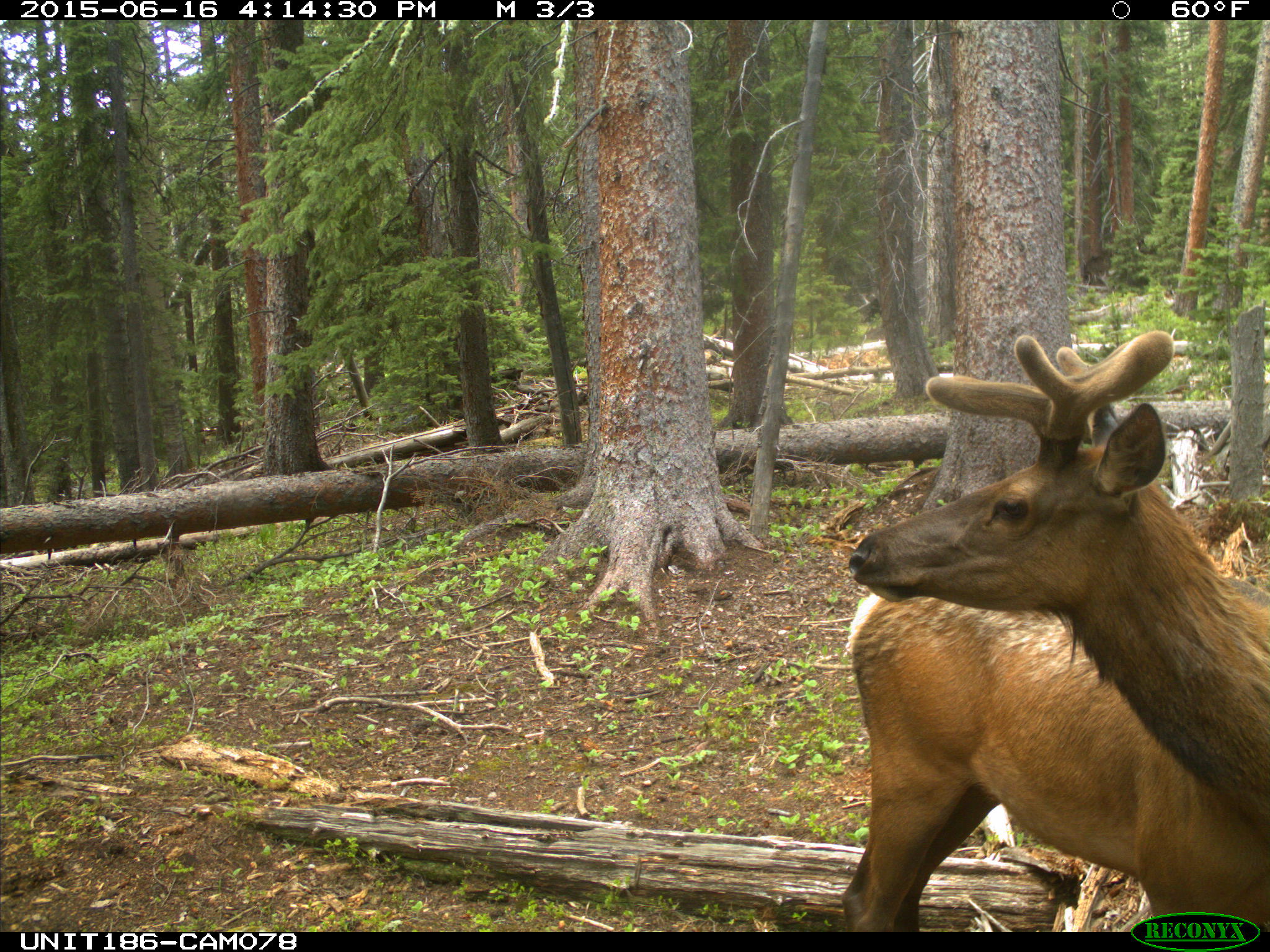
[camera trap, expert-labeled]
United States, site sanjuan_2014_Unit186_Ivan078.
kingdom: Animalia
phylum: Chordata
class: Mammalia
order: Artiodactyla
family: Cervidae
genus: Cervus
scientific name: Cervus elaphus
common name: red deer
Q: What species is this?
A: Cervus elaphus (red deer).